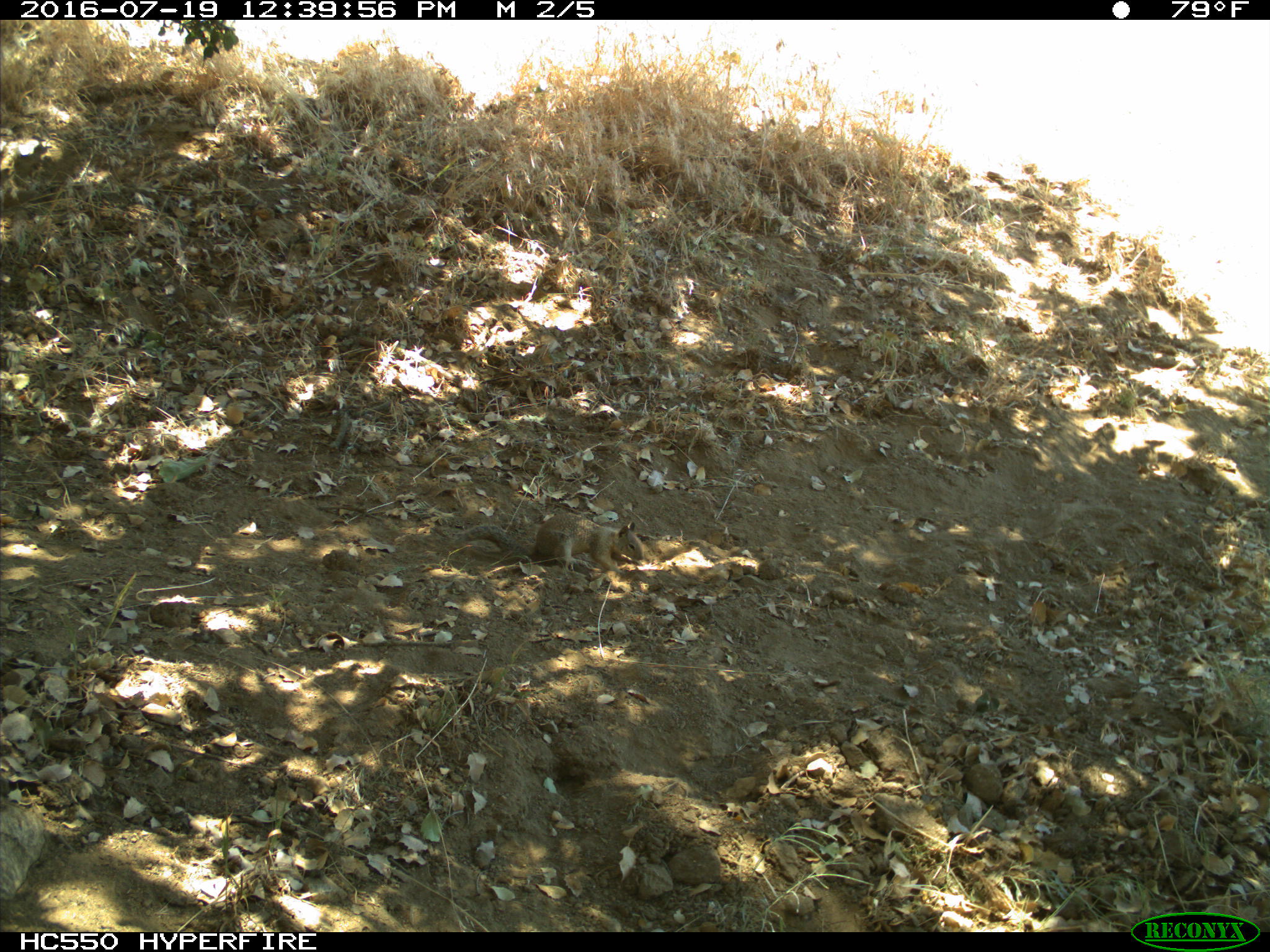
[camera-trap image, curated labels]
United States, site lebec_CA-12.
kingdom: Animalia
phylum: Chordata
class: Mammalia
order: Rodentia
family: Sciuridae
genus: Otospermophilus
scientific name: Otospermophilus beecheyi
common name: california ground squirrel